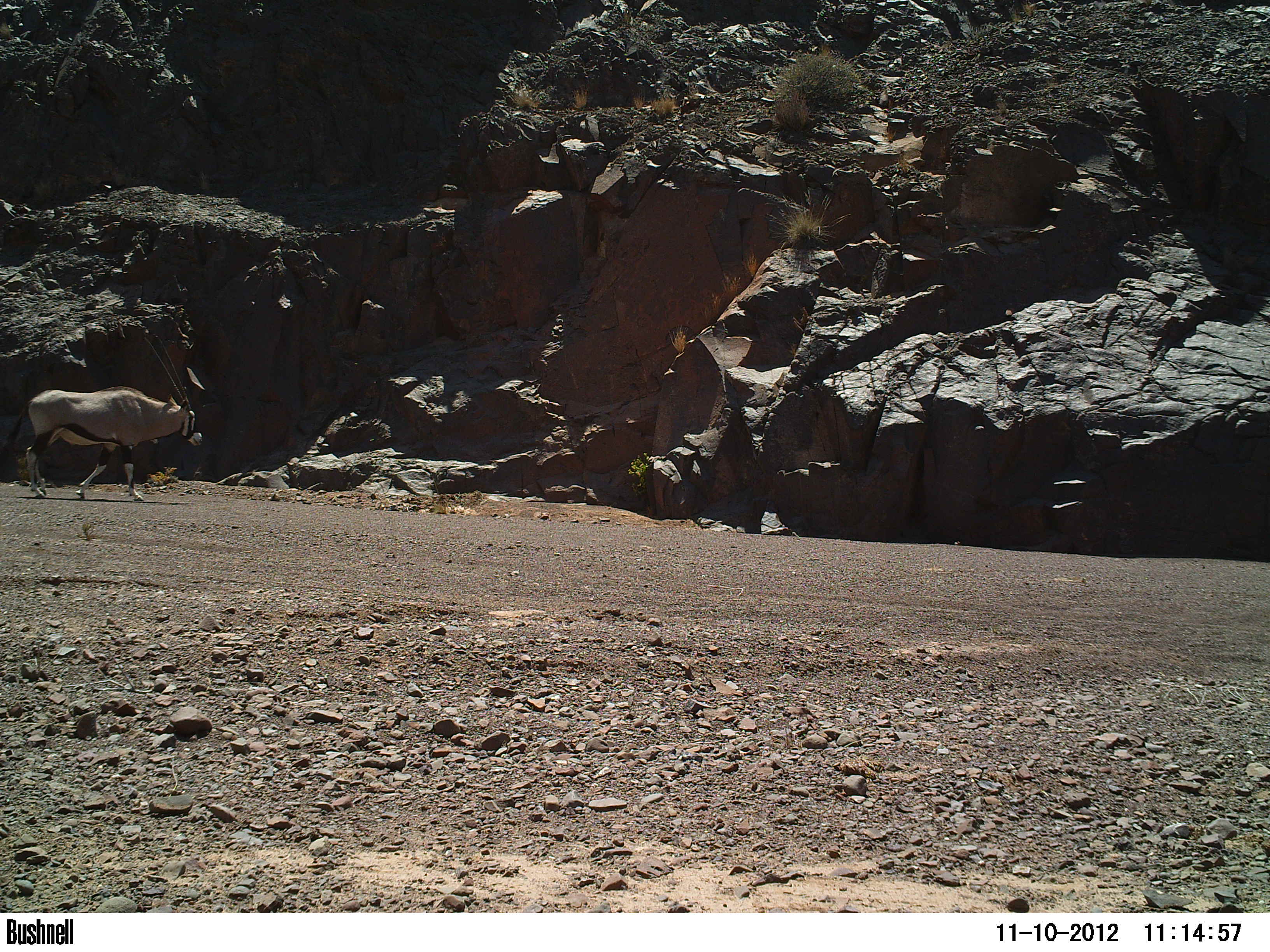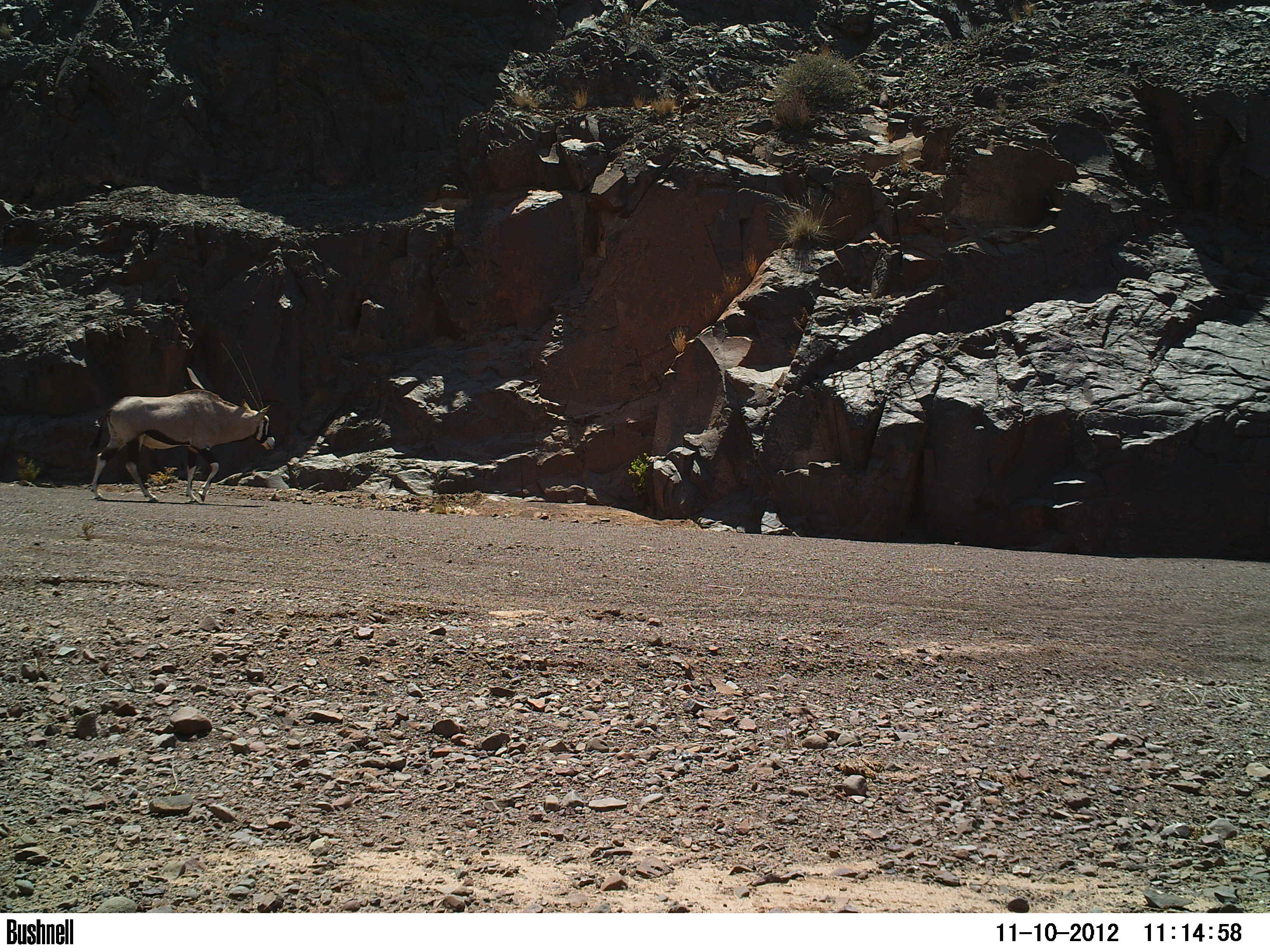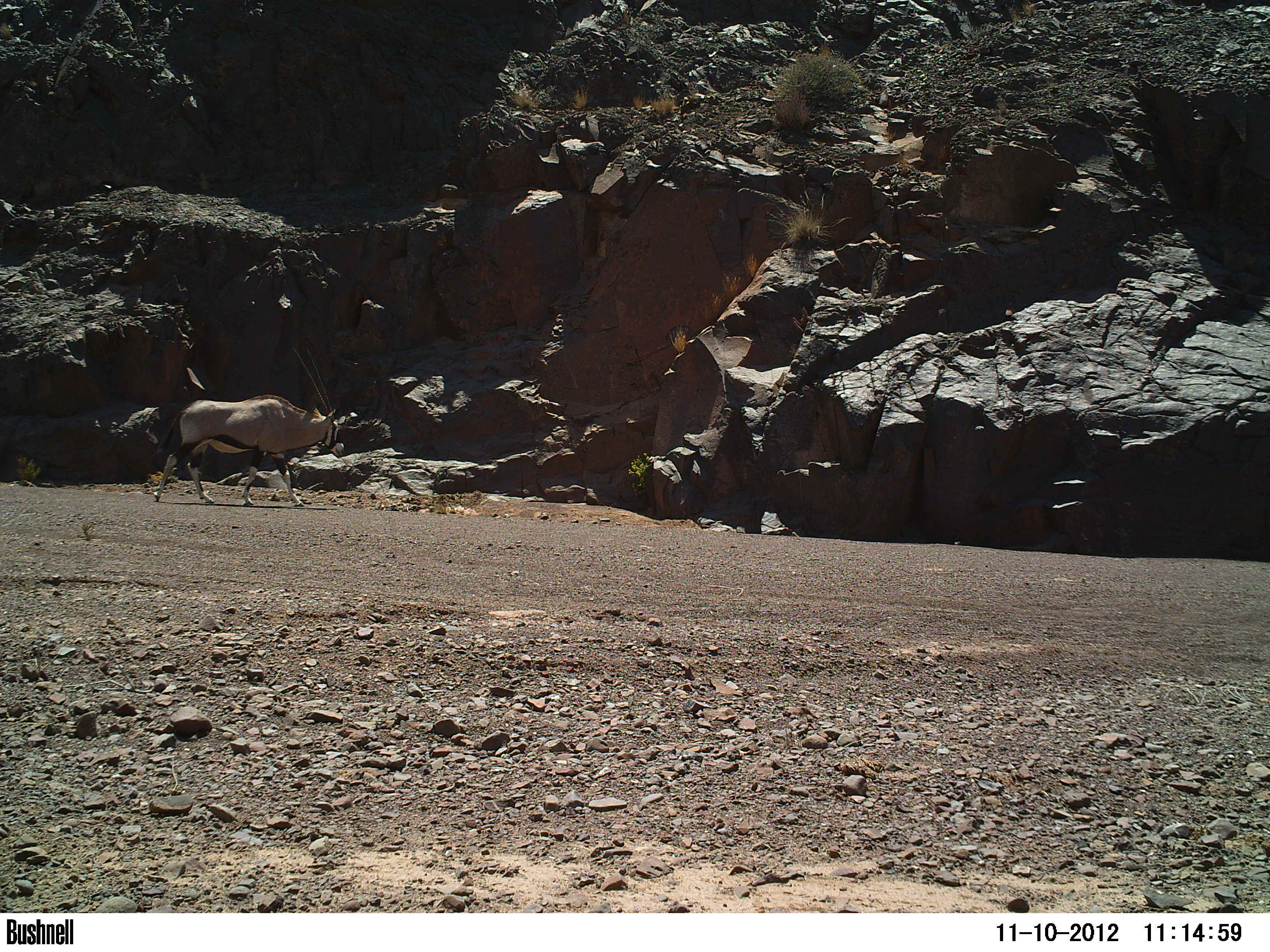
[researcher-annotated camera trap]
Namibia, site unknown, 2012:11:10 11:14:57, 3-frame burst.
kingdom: Animalia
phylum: Chordata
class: Mammalia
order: Artiodactyla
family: Bovidae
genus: Oryx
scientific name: Oryx gazella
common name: gemsbok